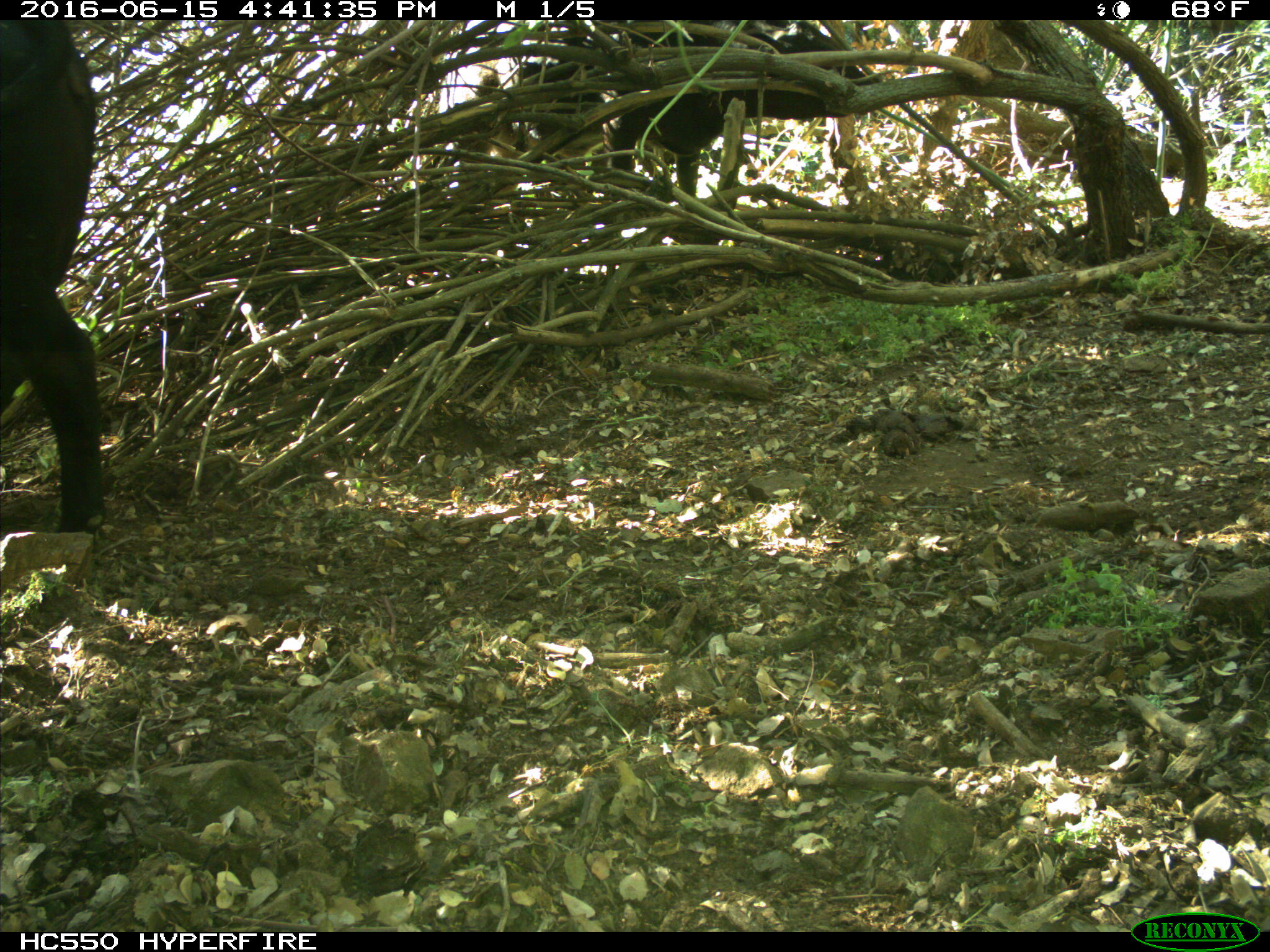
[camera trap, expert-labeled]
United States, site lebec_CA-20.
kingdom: Animalia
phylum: Chordata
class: Mammalia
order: Artiodactyla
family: Bovidae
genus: Bos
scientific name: Bos taurus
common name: domestic cow